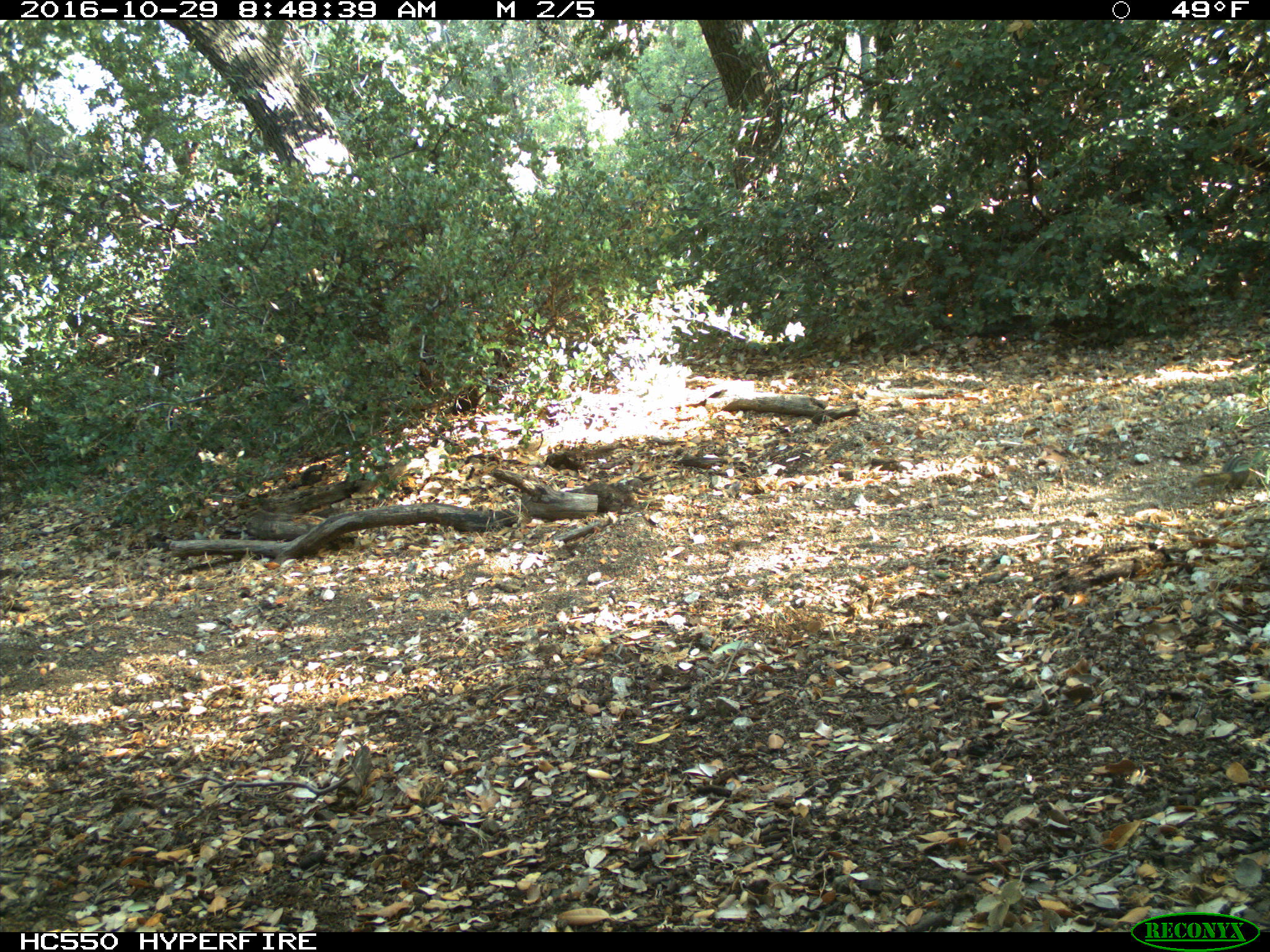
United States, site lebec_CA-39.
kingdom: Animalia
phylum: Chordata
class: Mammalia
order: Rodentia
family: Sciuridae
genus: Tamias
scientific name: Tamias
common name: chipmunk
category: unidentified chipmunk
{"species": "unidentified chipmunk (chipmunk) (Tamias)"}